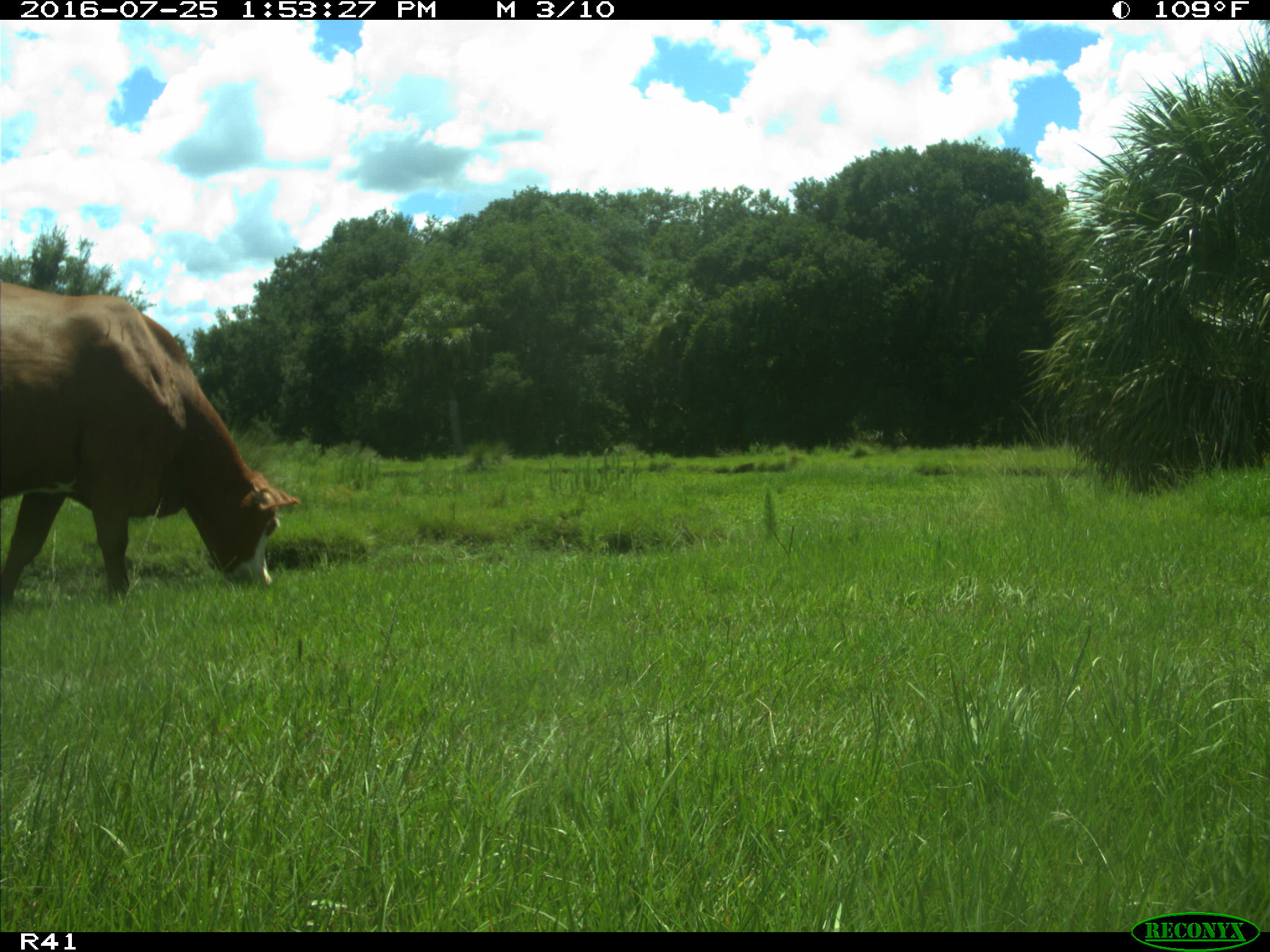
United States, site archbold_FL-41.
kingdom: Animalia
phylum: Chordata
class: Mammalia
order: Artiodactyla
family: Bovidae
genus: Bos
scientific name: Bos taurus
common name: domestic cow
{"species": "Bos taurus (domestic cow)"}